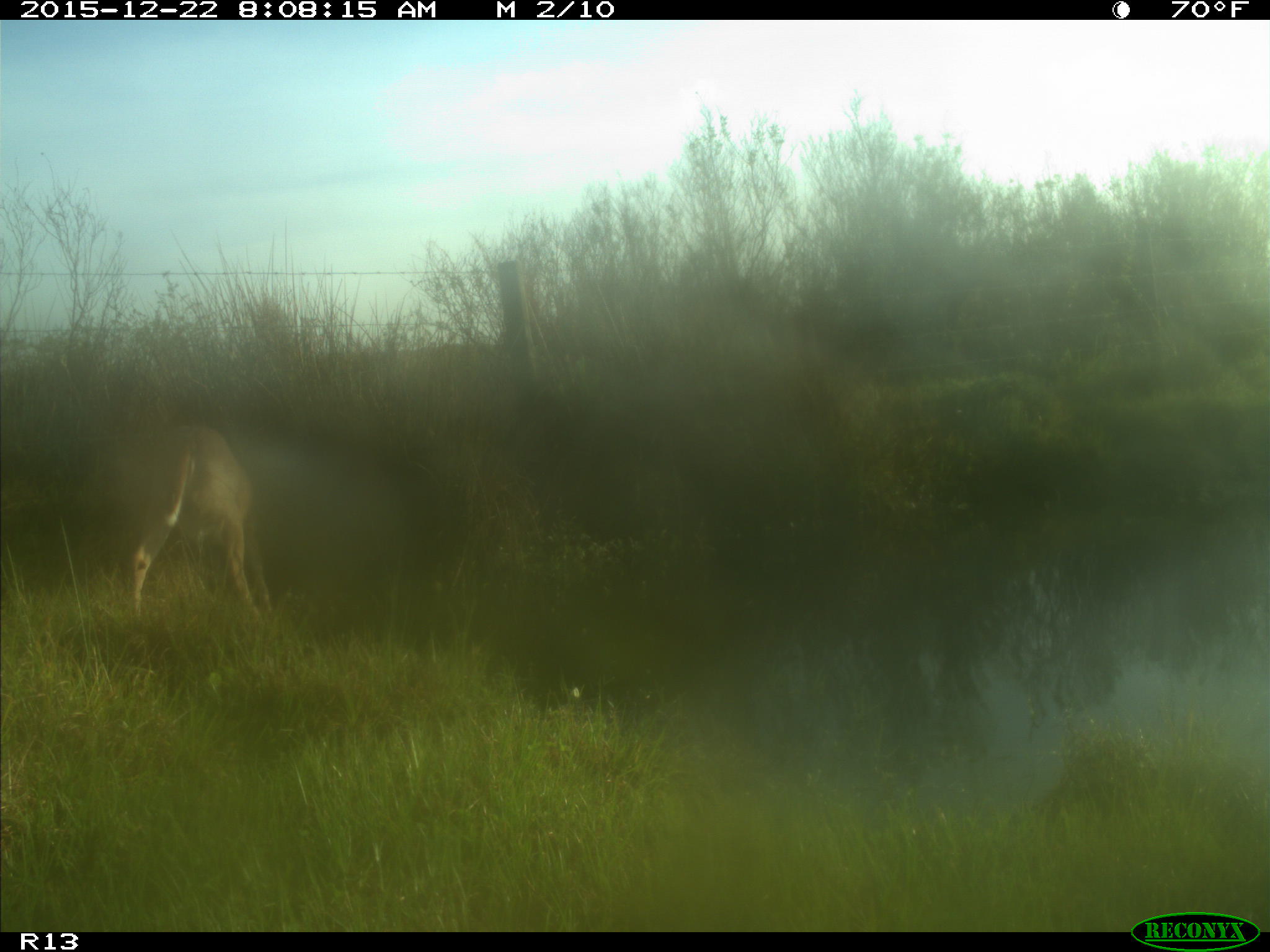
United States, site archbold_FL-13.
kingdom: Animalia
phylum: Chordata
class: Mammalia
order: Artiodactyla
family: Cervidae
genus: Odocoileus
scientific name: Odocoileus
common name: deer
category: unidentified deer